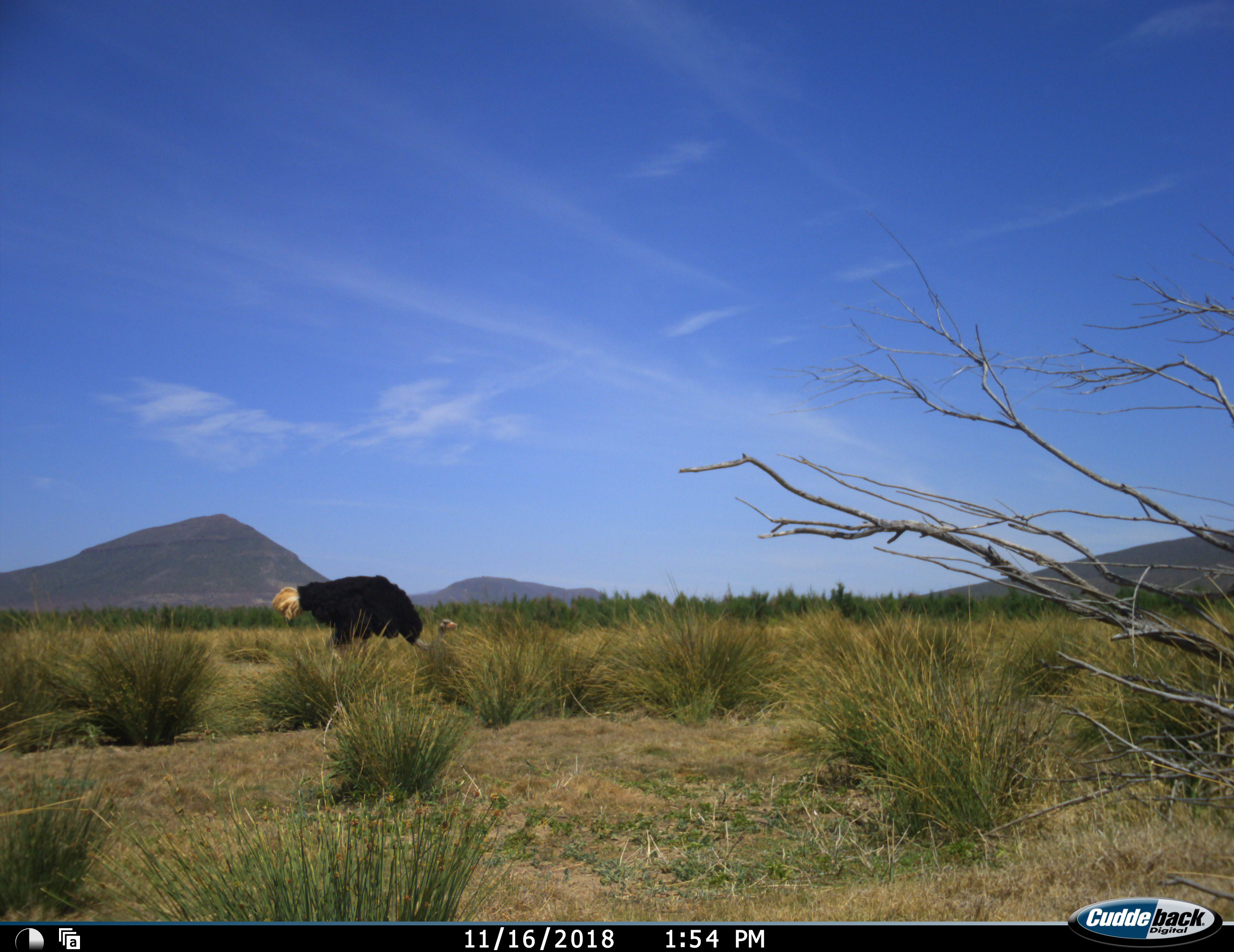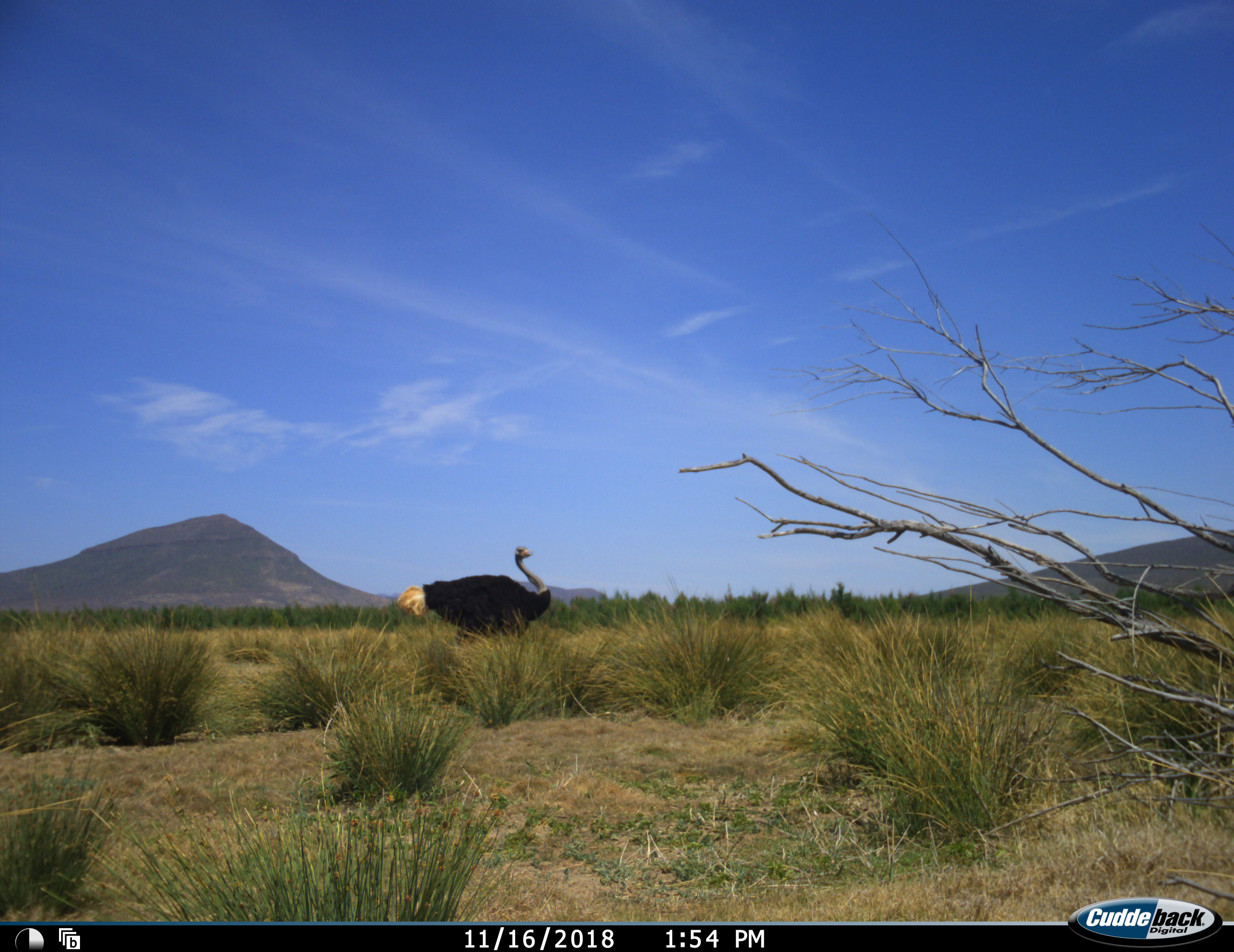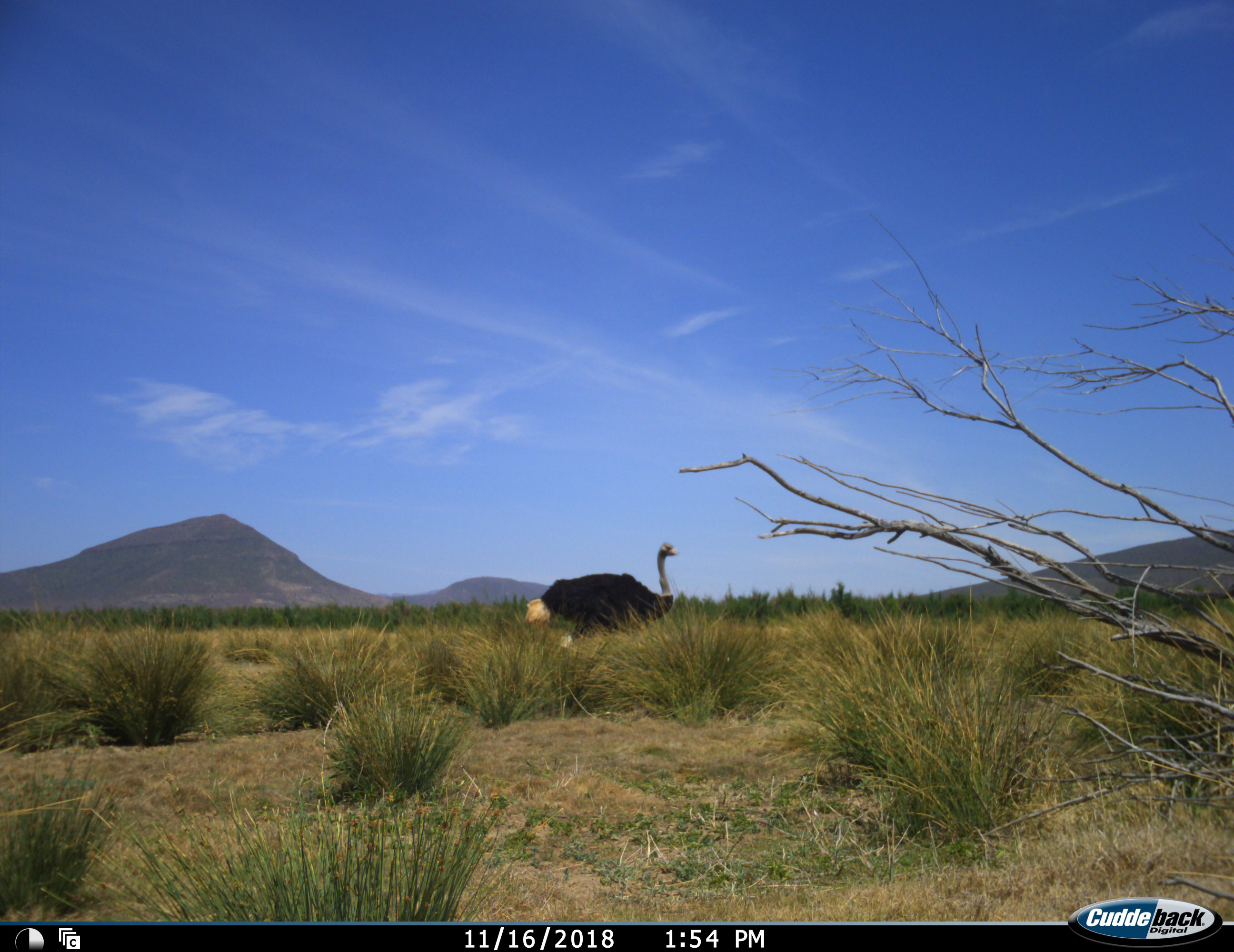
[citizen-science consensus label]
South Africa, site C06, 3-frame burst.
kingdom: Animalia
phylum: Chordata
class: Aves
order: Struthioniformes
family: Struthionidae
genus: Struthio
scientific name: Struthio camelus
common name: ostrich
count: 1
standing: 0%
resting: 0%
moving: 100%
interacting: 0%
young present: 0%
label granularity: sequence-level